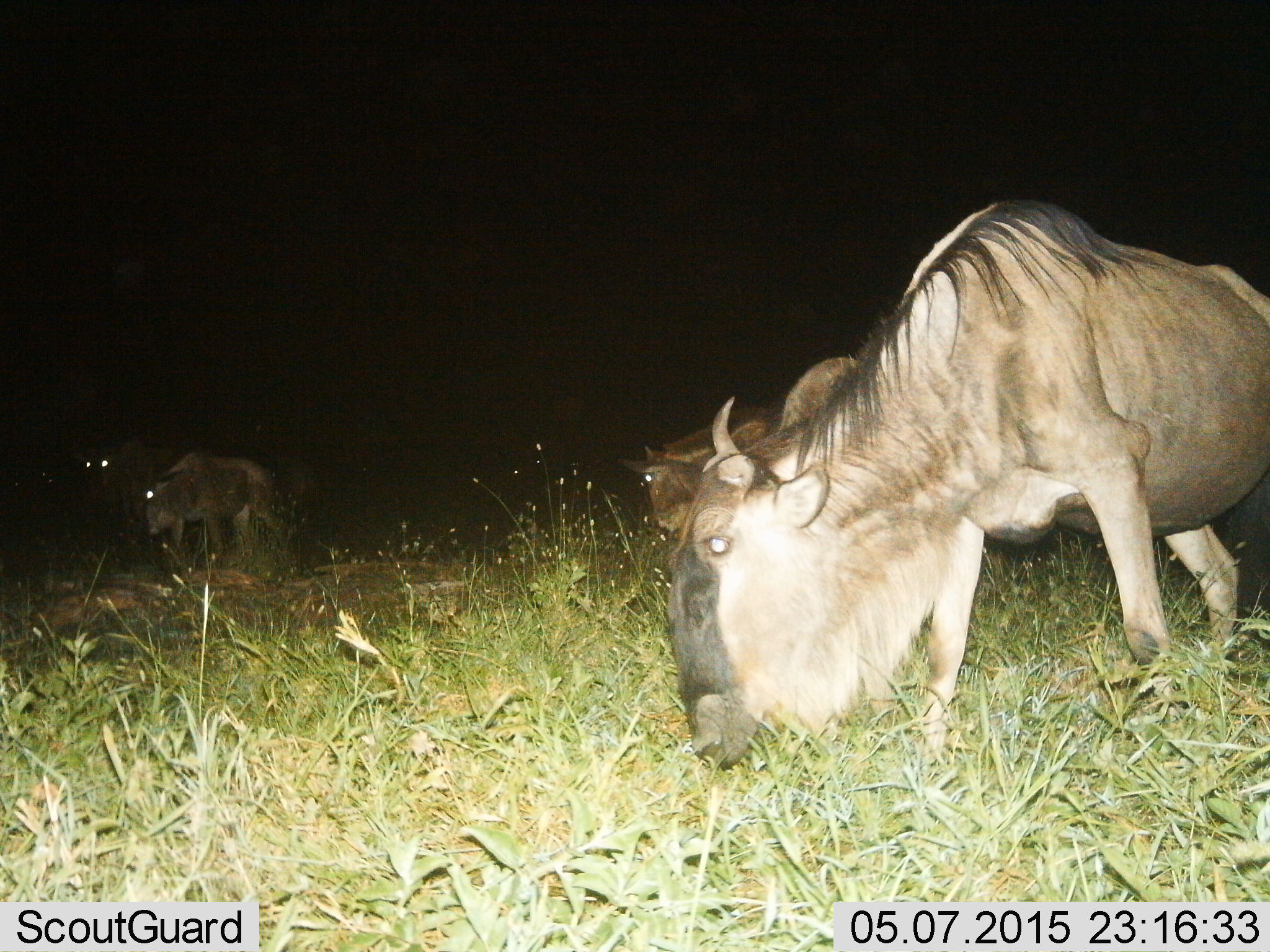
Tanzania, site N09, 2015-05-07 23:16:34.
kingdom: Animalia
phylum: Chordata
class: Mammalia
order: Artiodactyla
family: Bovidae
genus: Connochaetes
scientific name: Connochaetes taurinus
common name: blue wildebeest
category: wildebeest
Wildebeest (blue wildebeest) (Connochaetes taurinus), count 4. Behavior (volunteer vote fractions): standing 70%, resting 0%, moving 20%, interacting 0%. Young present (vote fraction): 30%. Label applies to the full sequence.